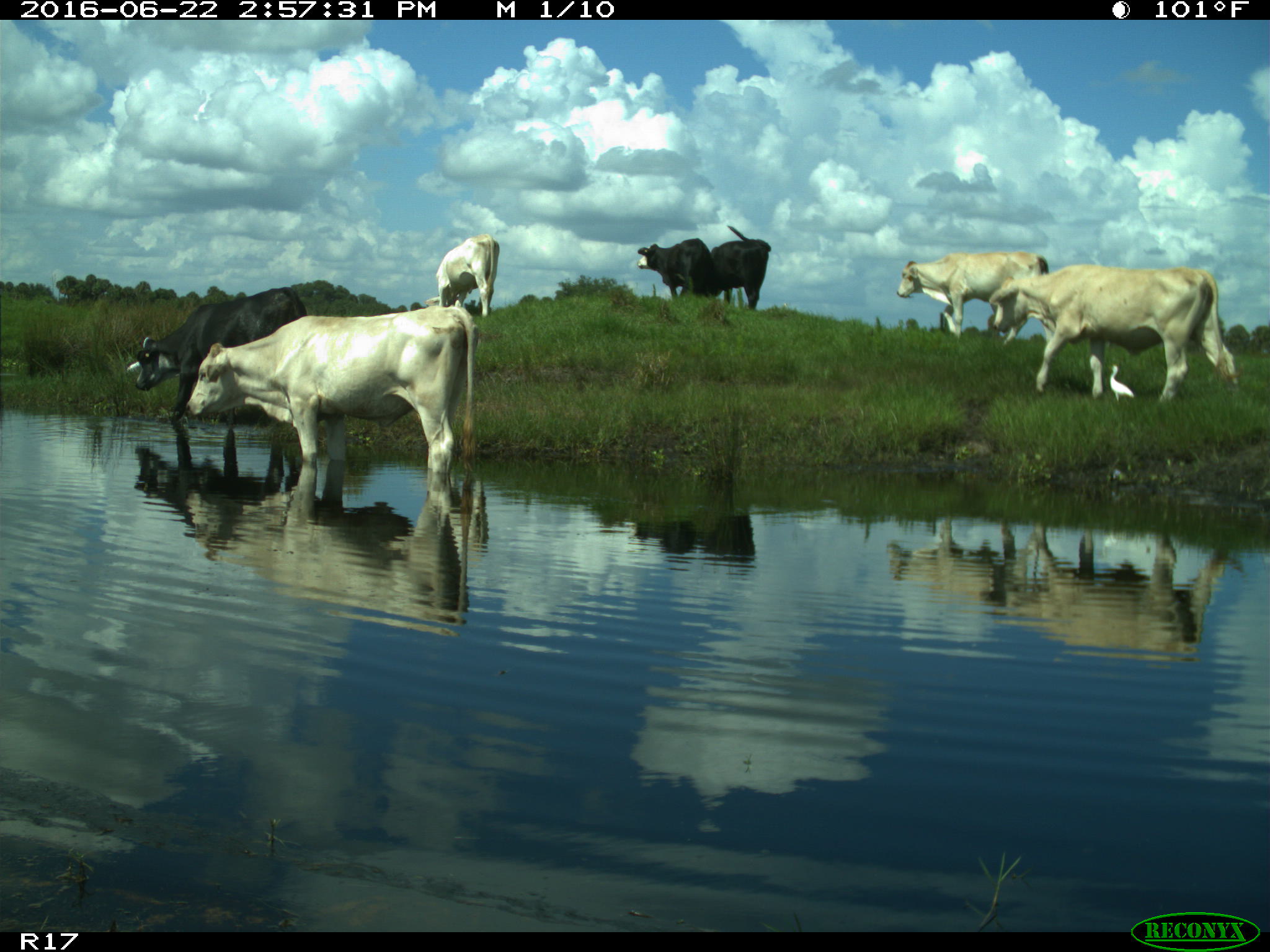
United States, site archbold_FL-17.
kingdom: Animalia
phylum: Chordata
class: Mammalia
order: Artiodactyla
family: Bovidae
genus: Bos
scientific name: Bos taurus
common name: domestic cow